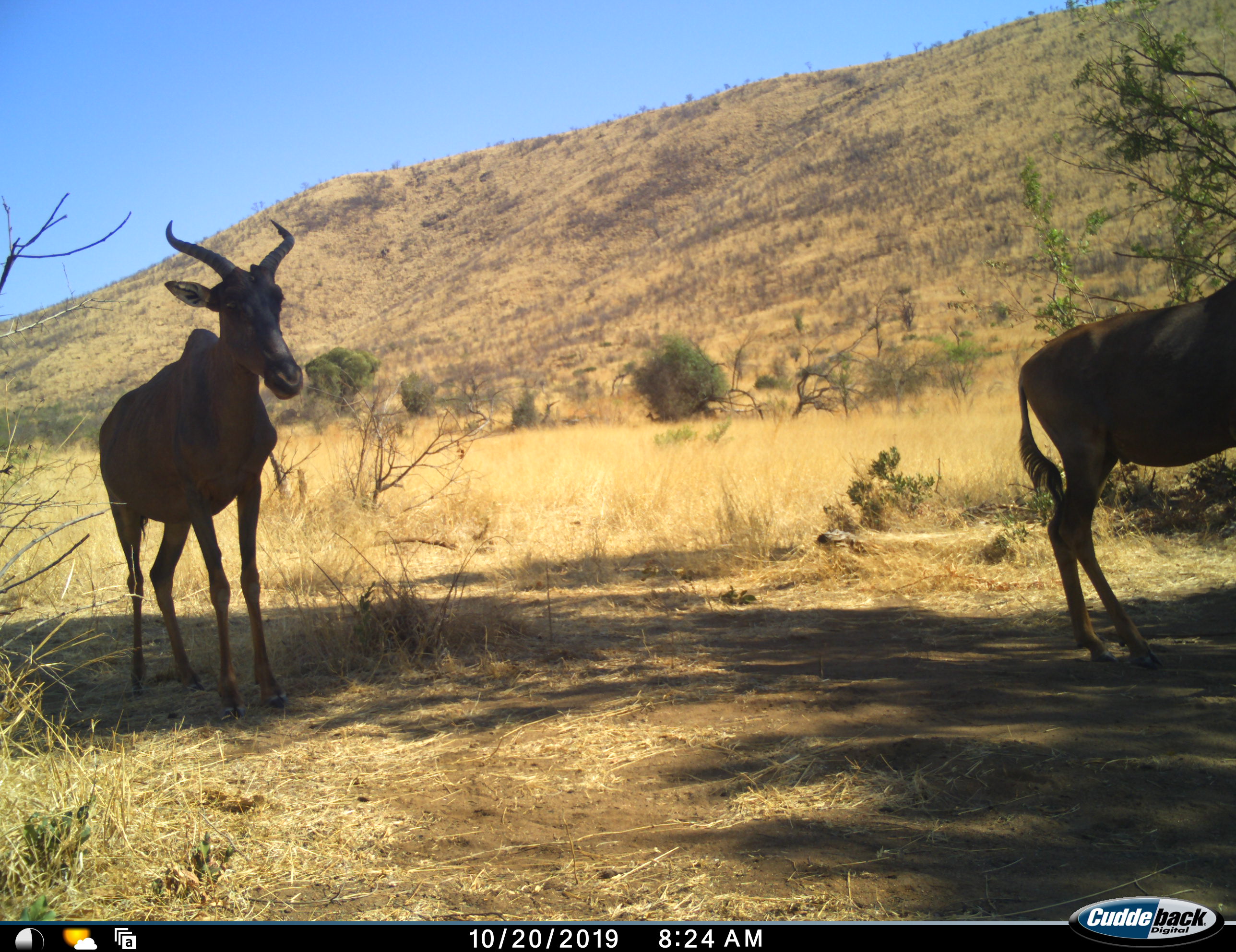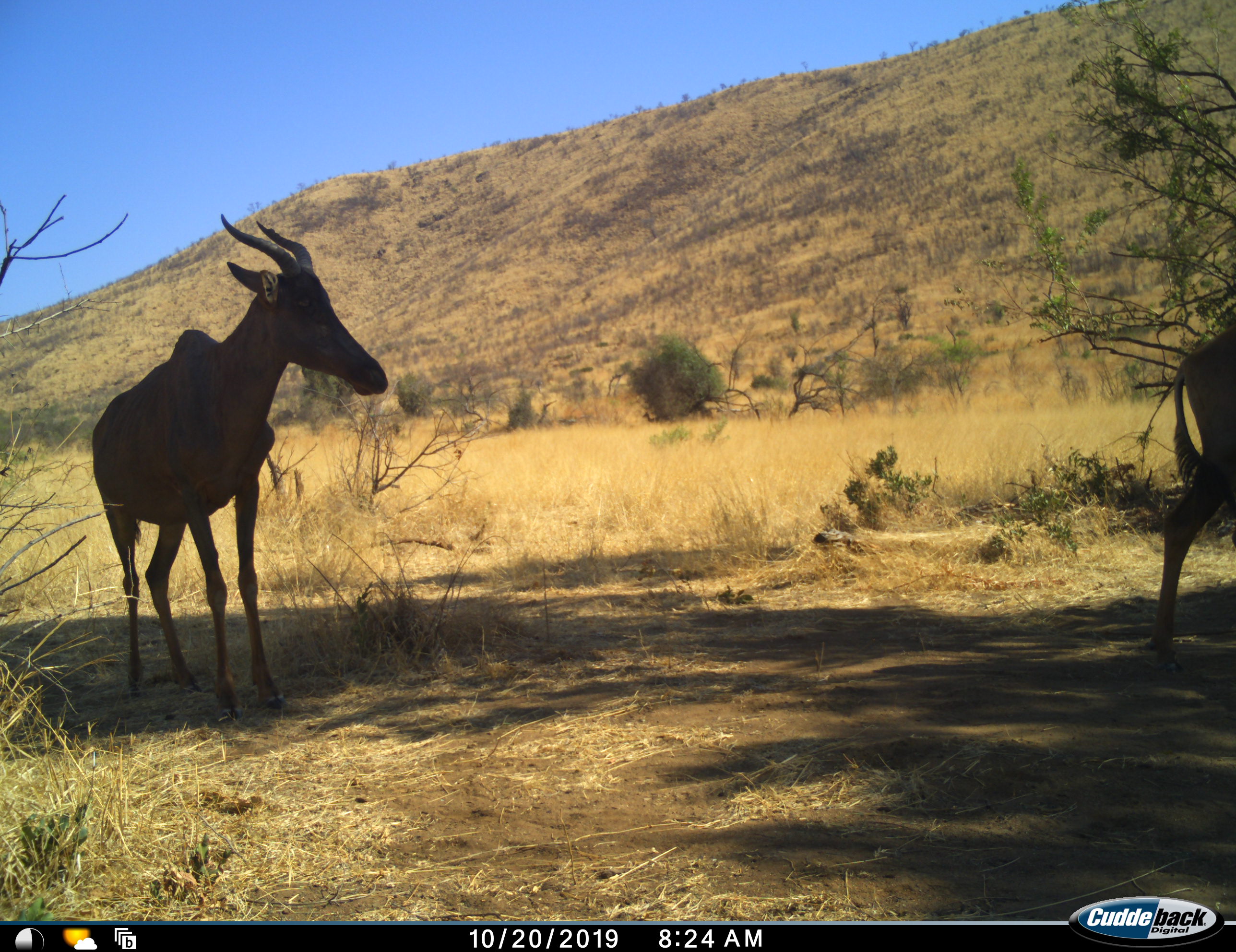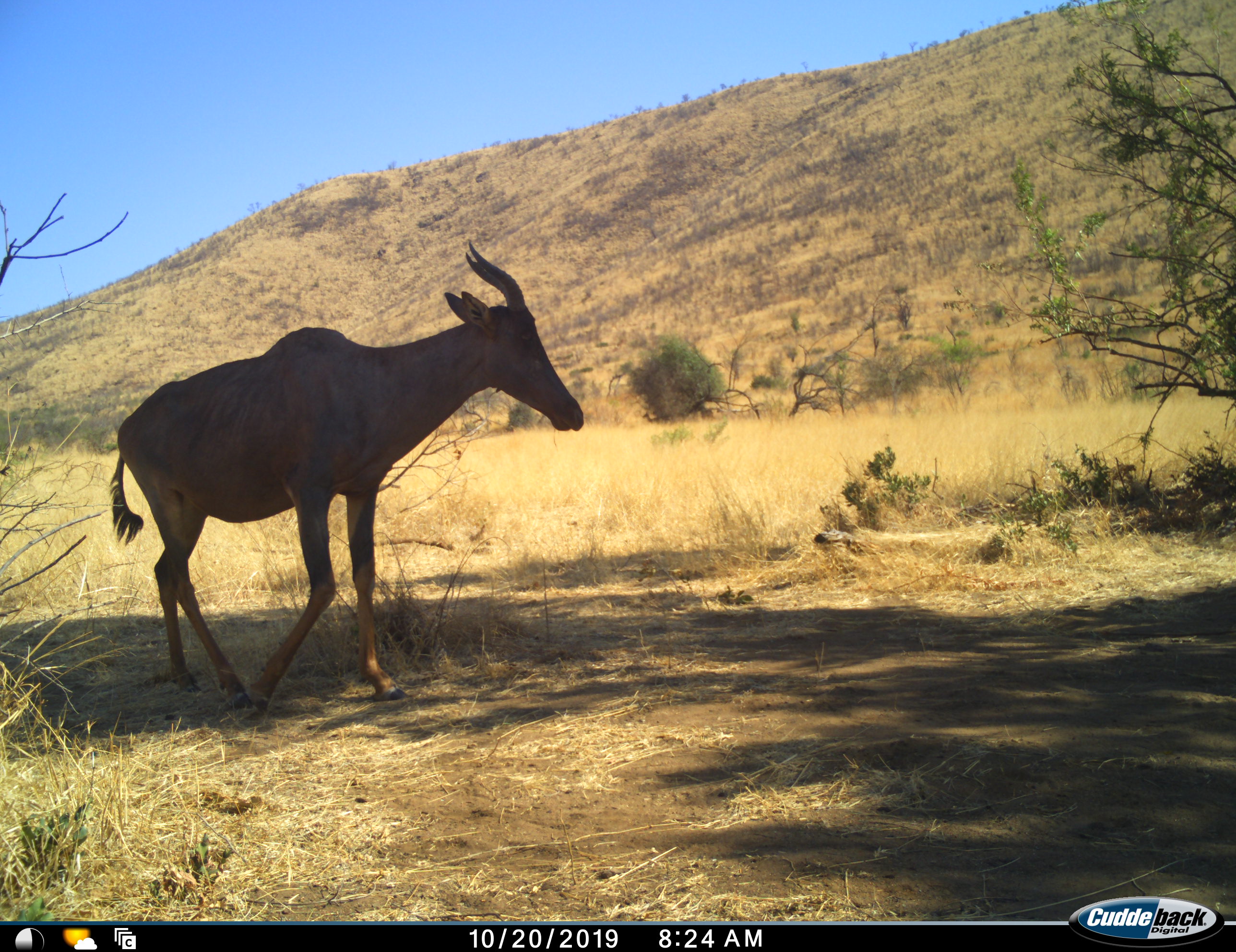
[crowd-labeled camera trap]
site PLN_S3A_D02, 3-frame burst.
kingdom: Animalia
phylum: Chordata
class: Mammalia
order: Artiodactyla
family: Bovidae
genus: Damaliscus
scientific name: Damaliscus lunatus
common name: tsessebe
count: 2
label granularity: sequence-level